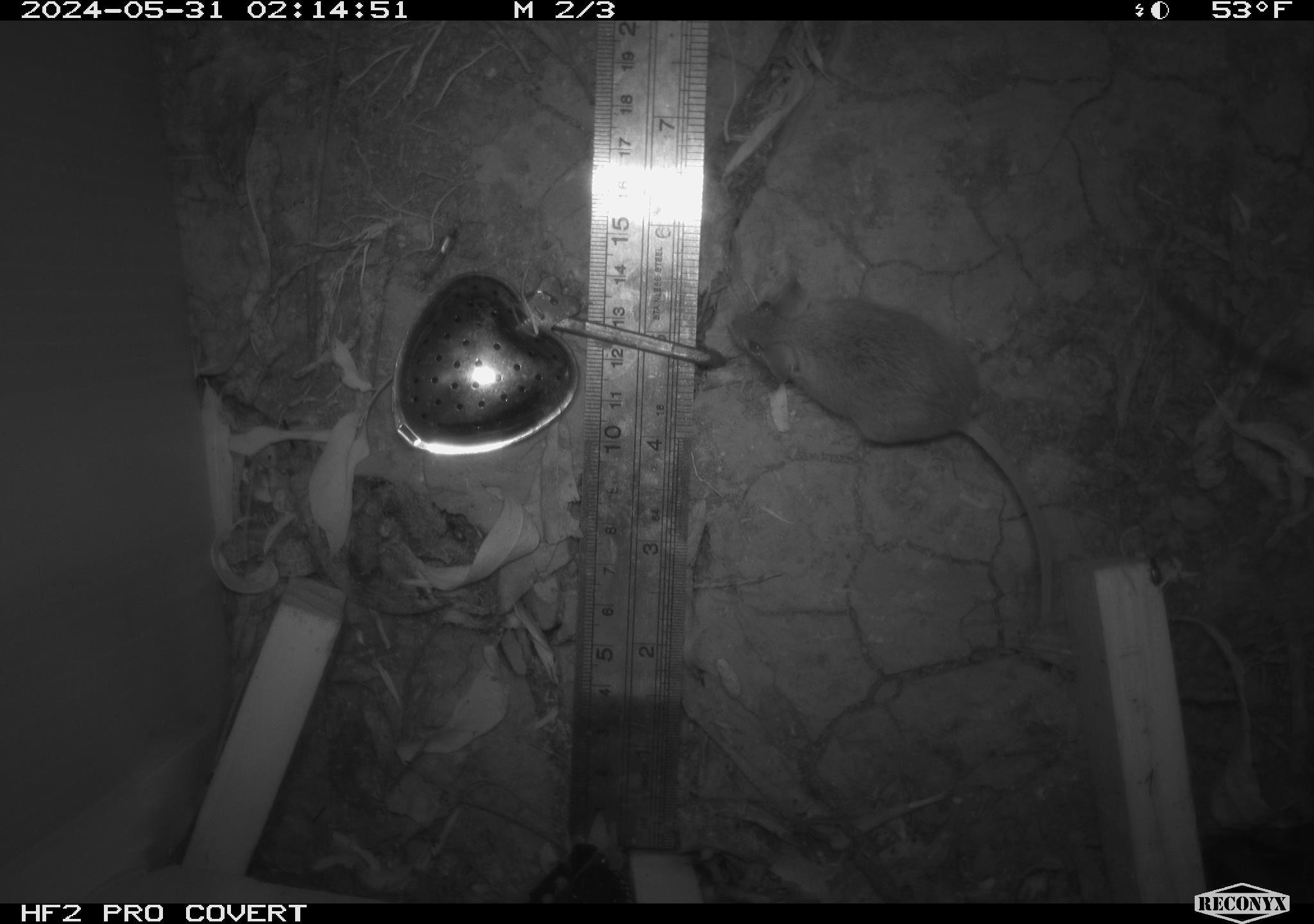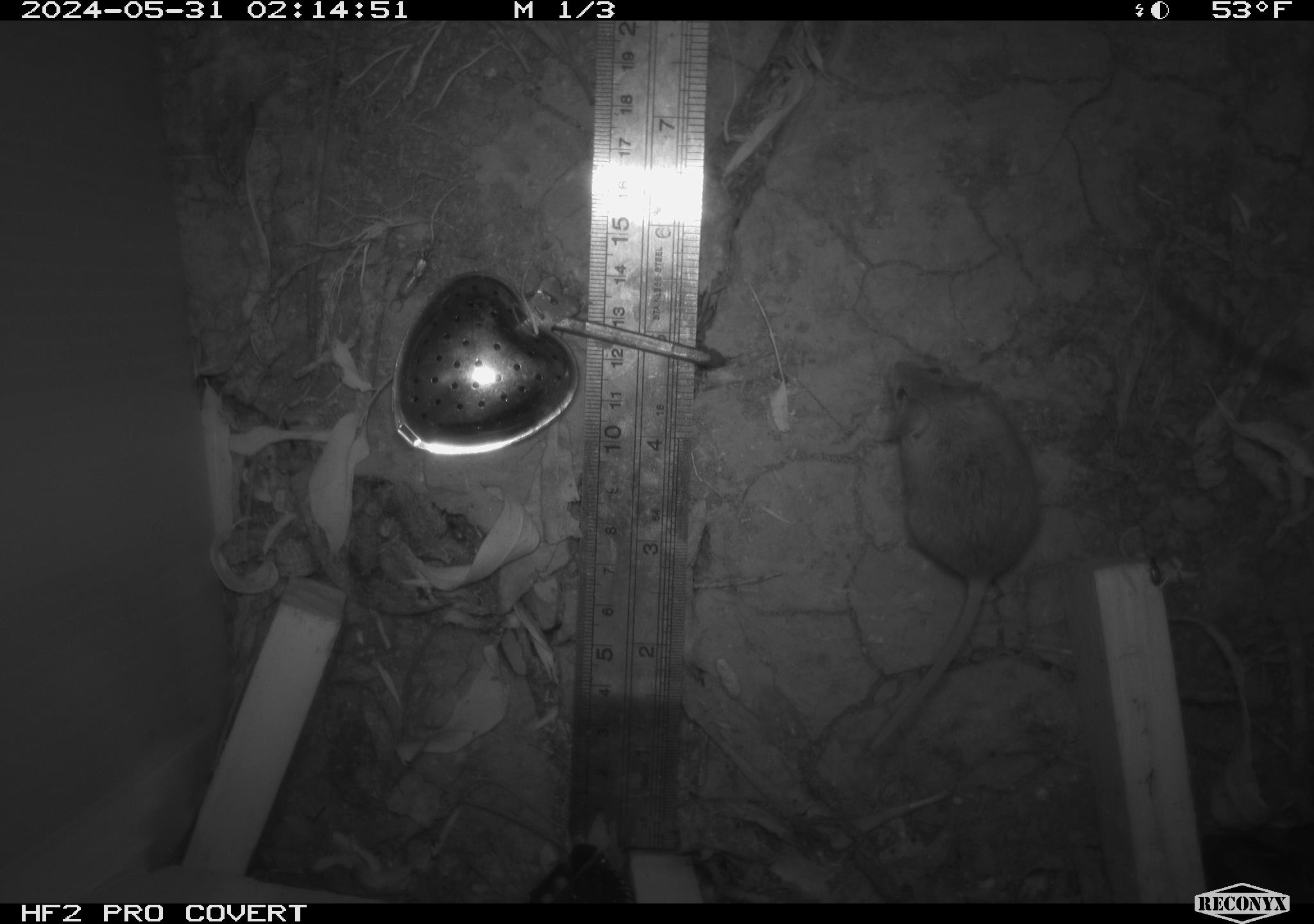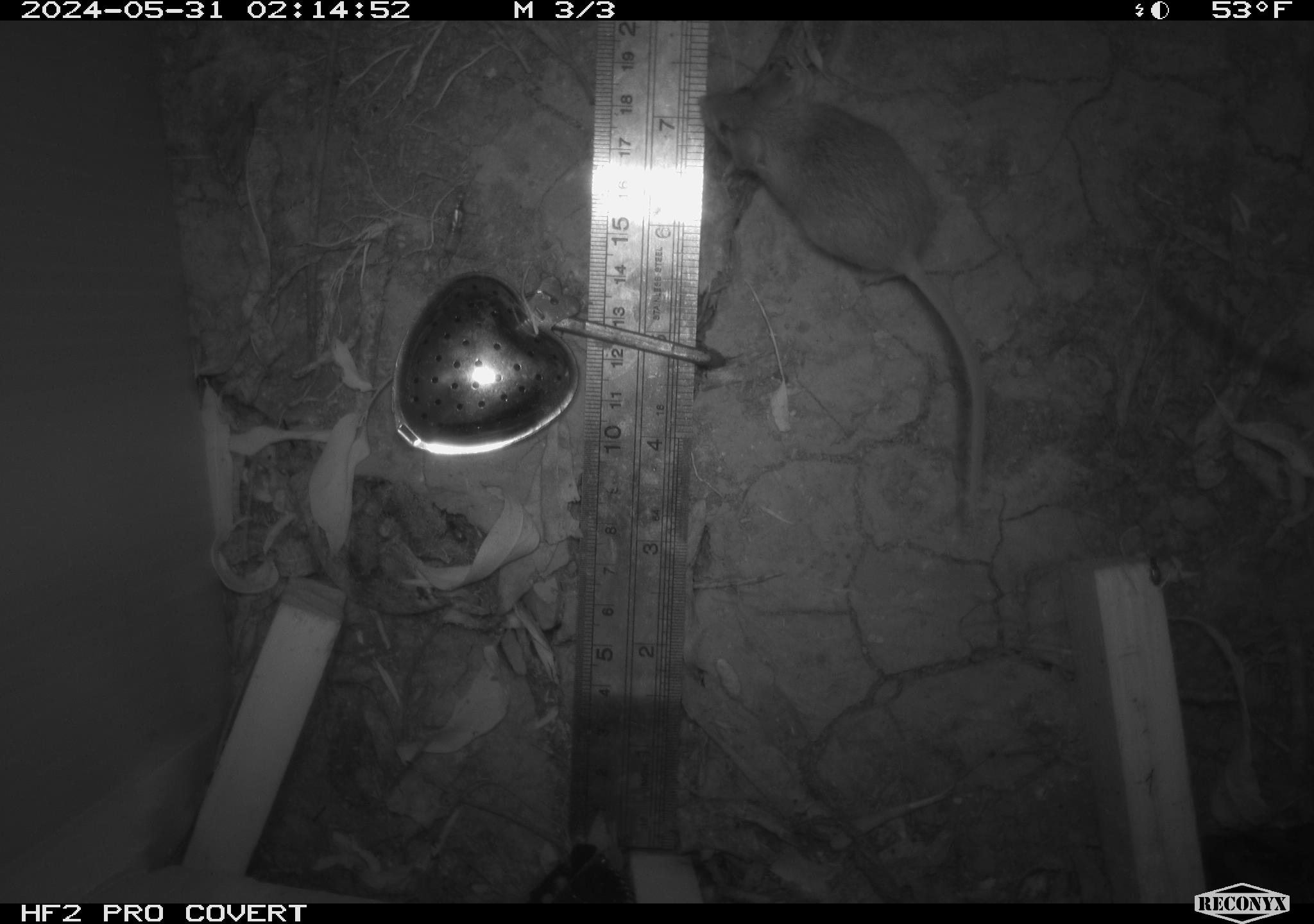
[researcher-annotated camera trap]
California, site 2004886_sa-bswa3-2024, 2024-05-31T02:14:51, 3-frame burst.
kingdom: Animalia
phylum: Chordata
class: Mammalia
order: Rodentia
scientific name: Rodentia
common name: mouse species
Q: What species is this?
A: Mouse species (Rodentia).